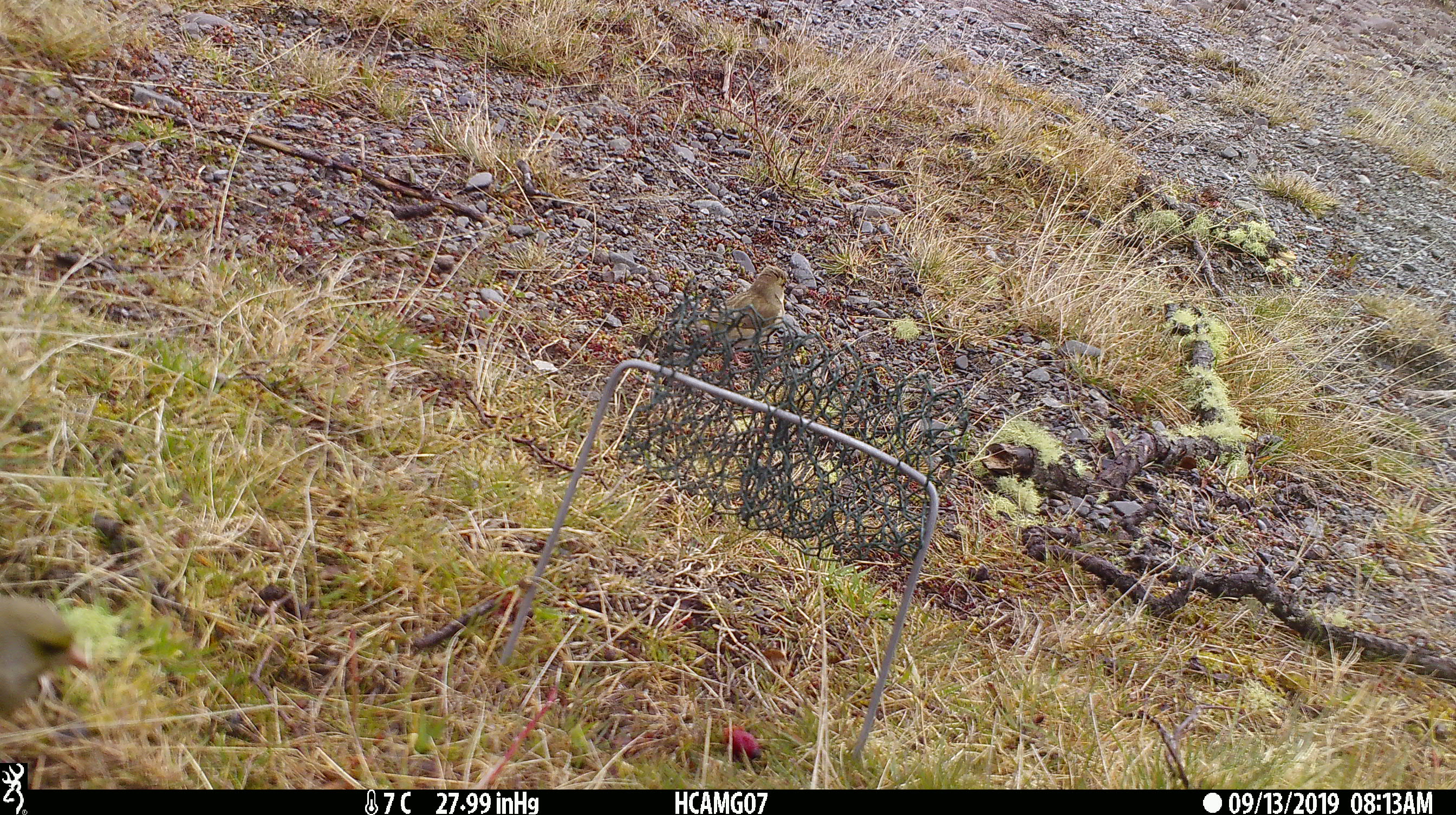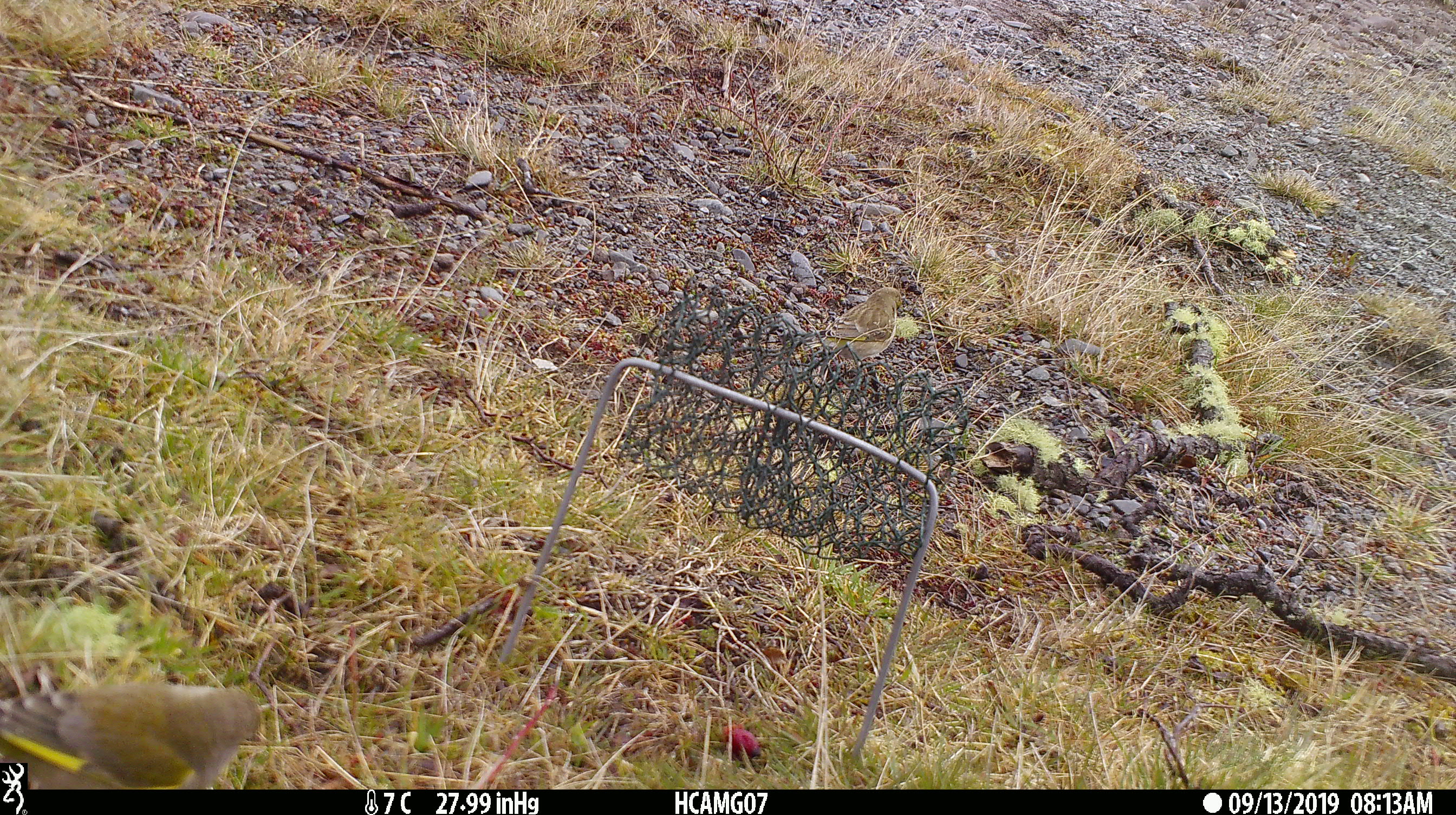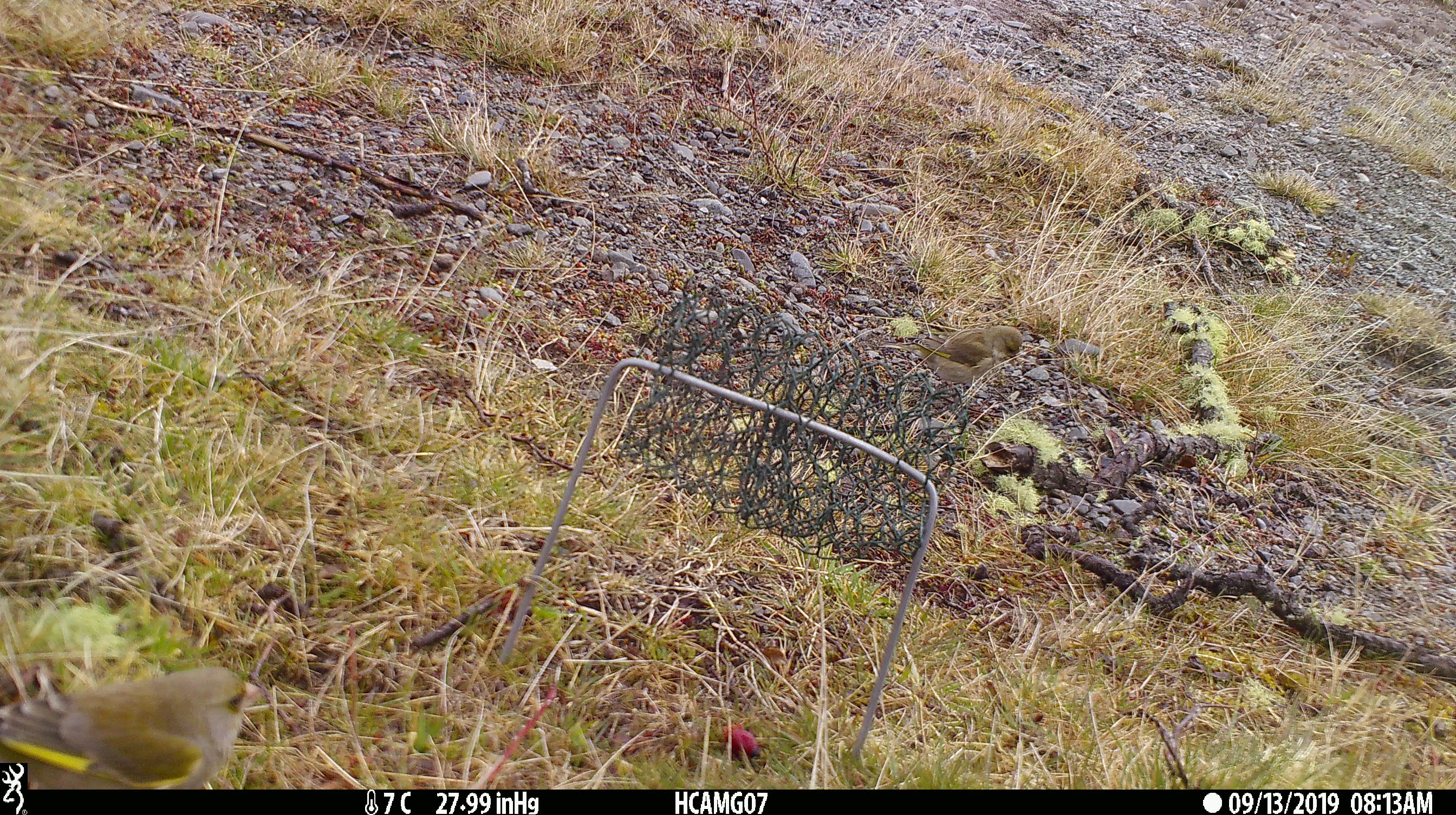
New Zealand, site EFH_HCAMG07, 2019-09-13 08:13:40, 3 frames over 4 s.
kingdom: Animalia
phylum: Chordata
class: Aves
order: Passeriformes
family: Fringillidae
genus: Chloris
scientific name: Chloris chloris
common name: greenfinch